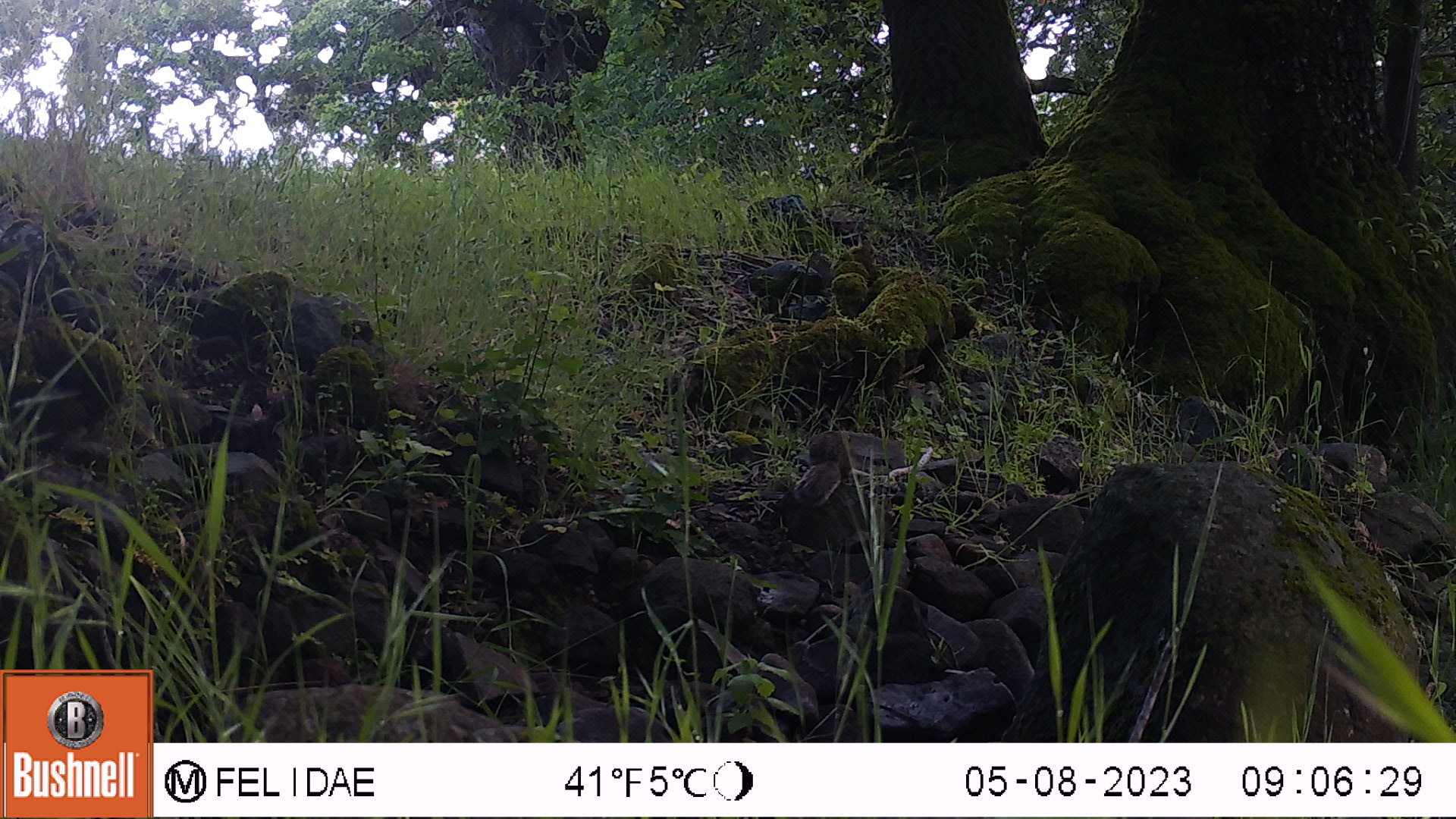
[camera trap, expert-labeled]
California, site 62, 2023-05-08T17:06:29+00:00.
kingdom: Animalia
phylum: Chordata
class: Mammalia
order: Rodentia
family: Sciuridae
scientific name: Sciuridae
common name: squirrel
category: unknown squirrel